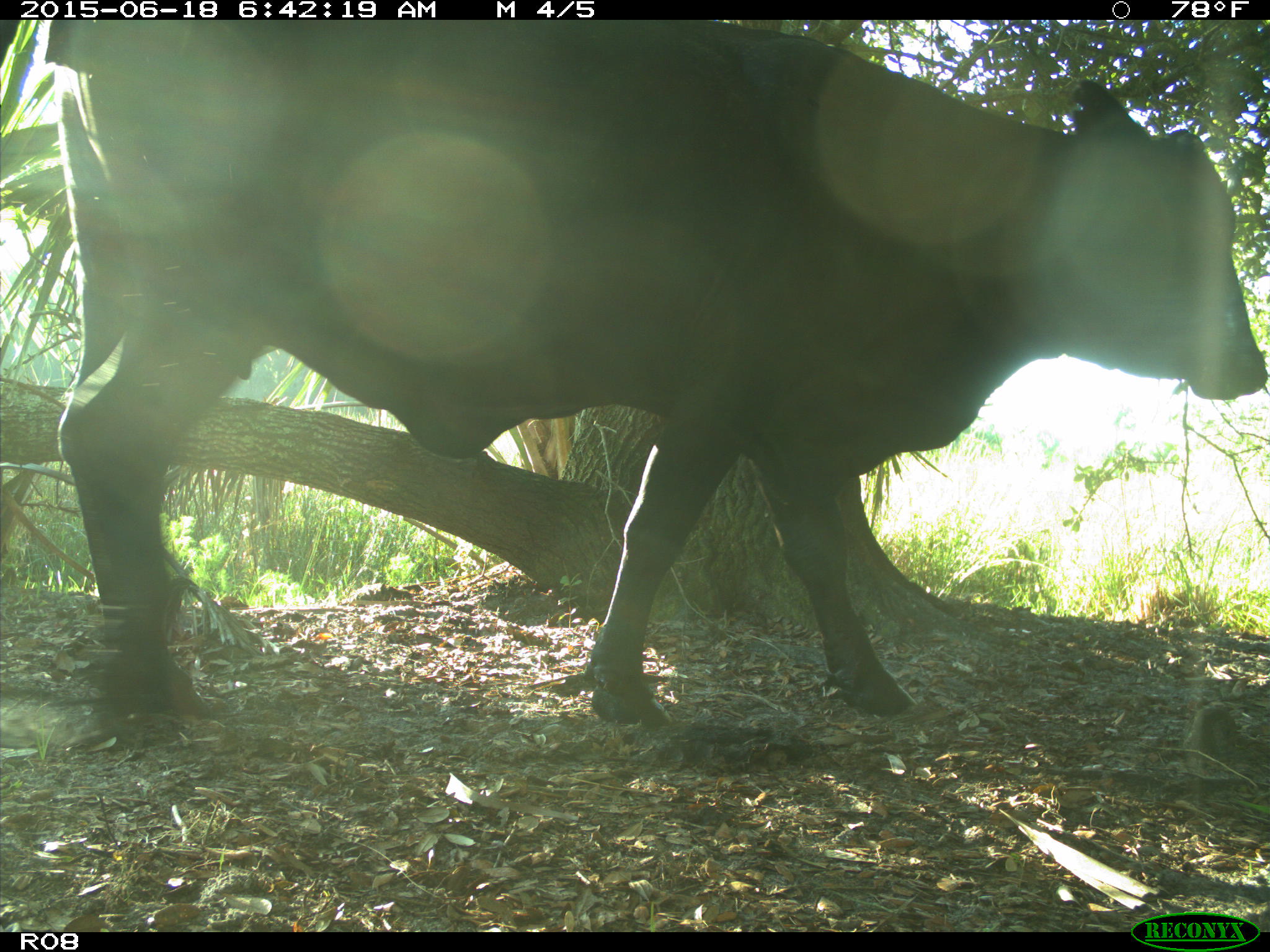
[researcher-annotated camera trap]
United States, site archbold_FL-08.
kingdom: Animalia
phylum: Chordata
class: Mammalia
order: Artiodactyla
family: Bovidae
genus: Bos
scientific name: Bos taurus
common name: domestic cow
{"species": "Bos taurus (domestic cow)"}